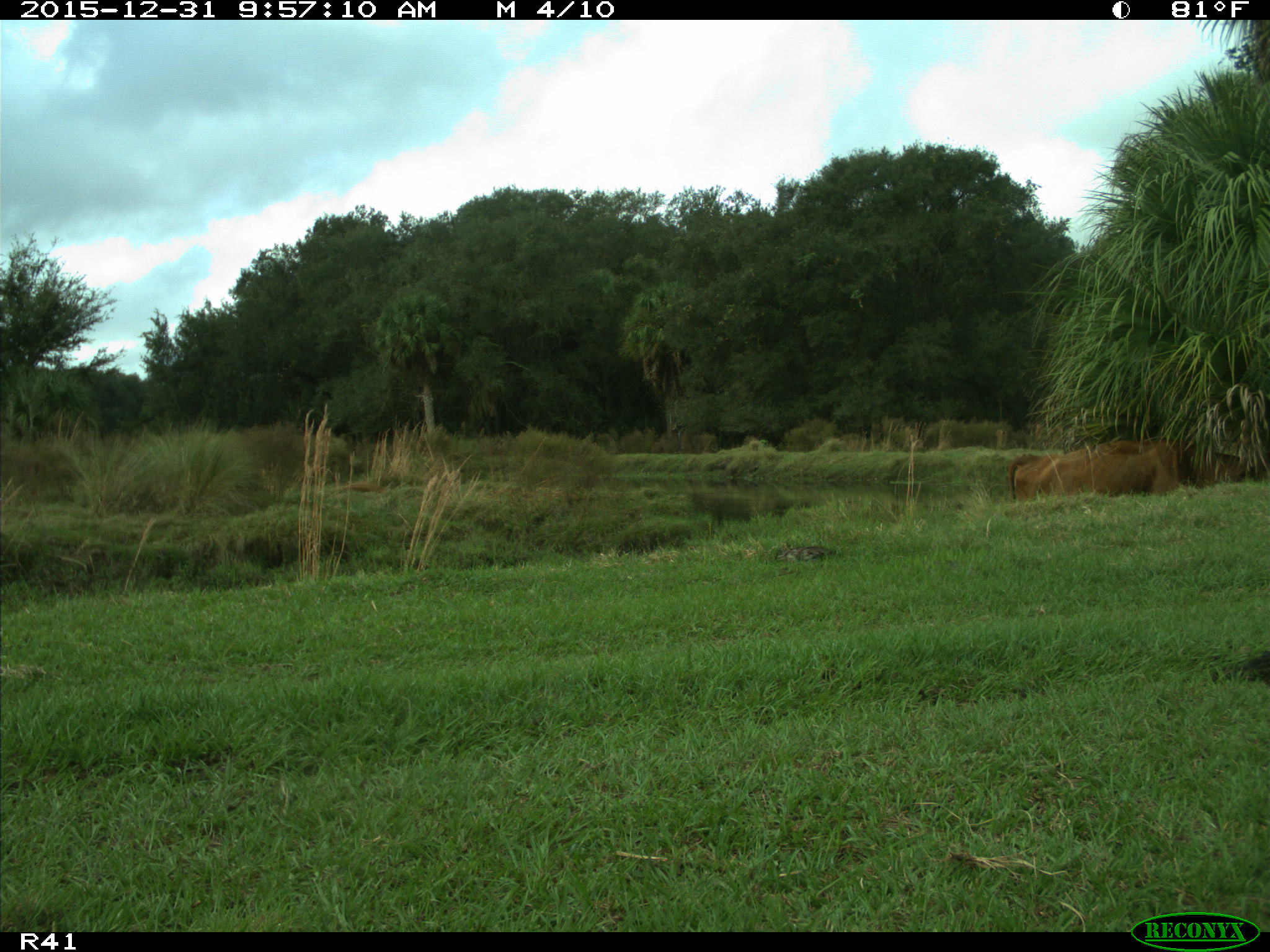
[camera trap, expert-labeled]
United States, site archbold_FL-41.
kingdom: Animalia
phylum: Chordata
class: Mammalia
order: Artiodactyla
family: Bovidae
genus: Bos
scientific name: Bos taurus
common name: domestic cow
Bos taurus (domestic cow).